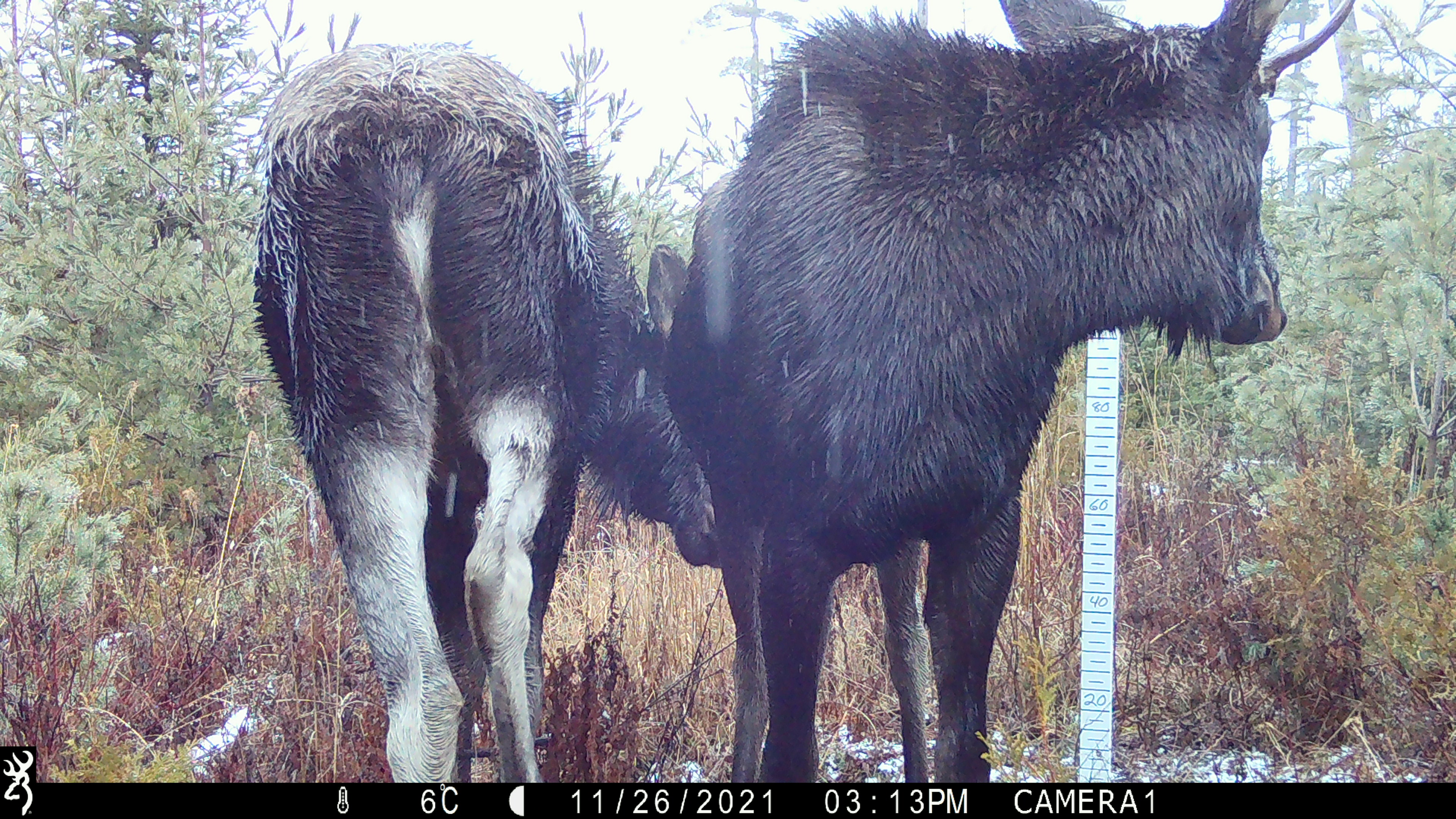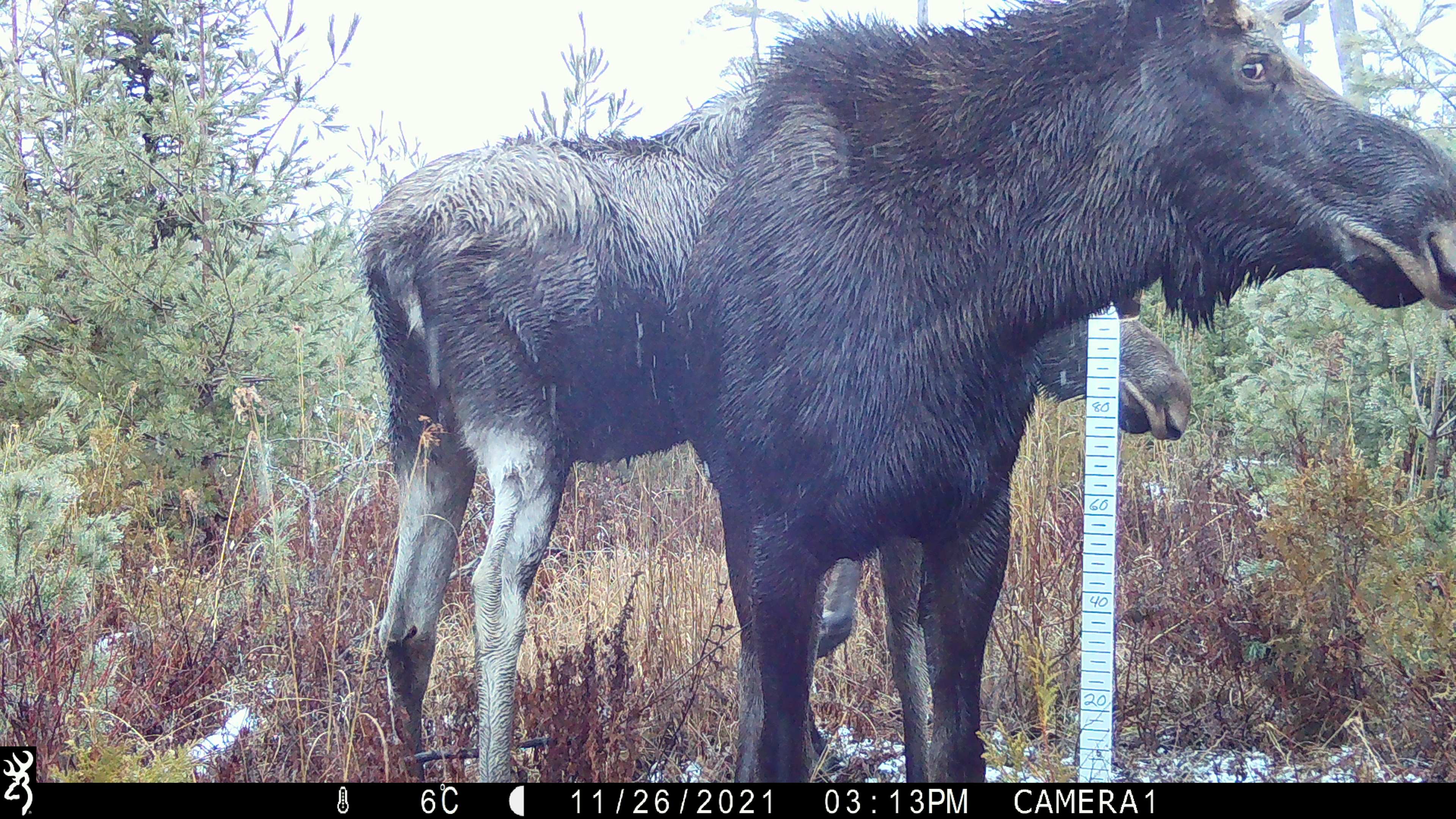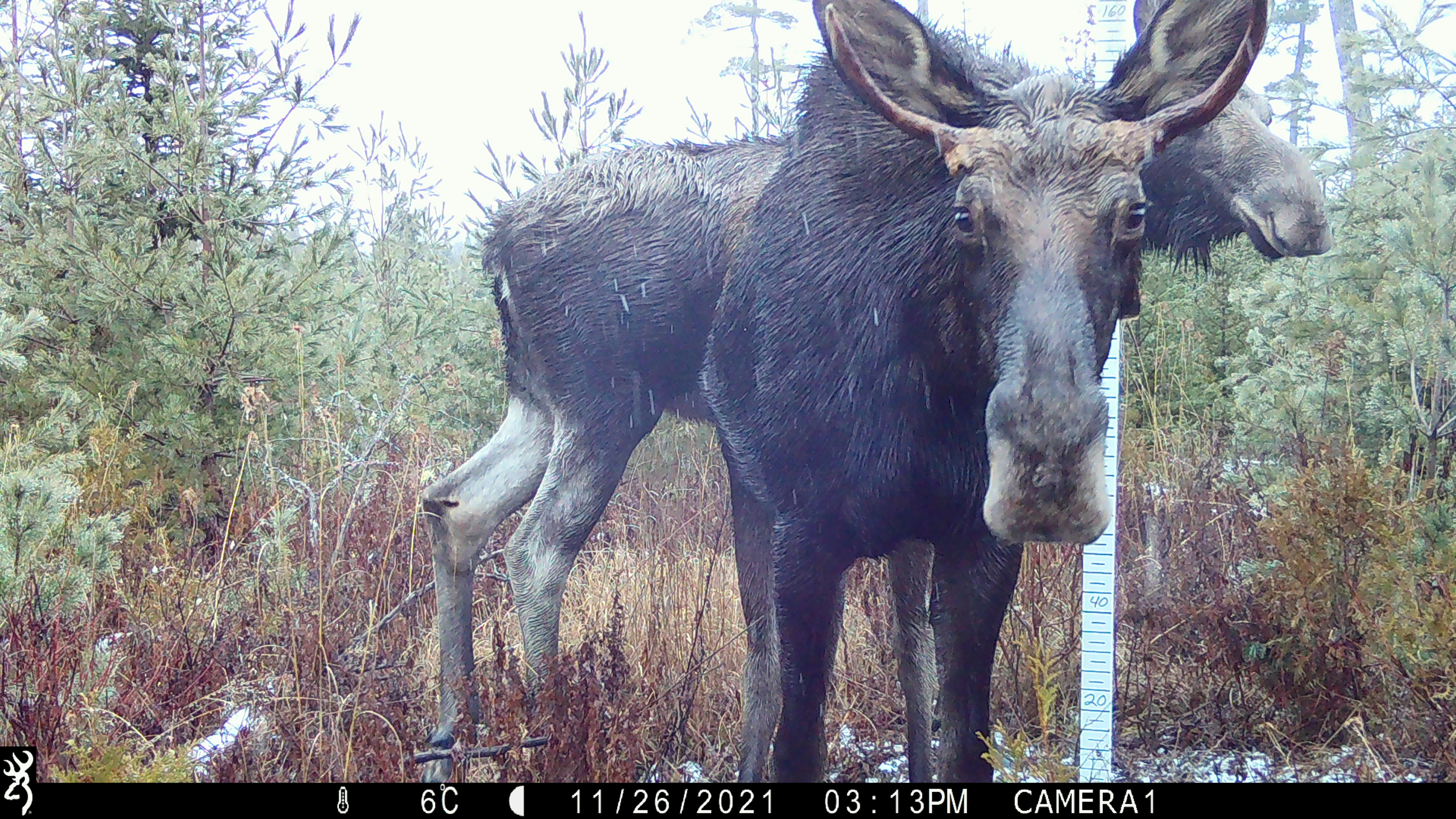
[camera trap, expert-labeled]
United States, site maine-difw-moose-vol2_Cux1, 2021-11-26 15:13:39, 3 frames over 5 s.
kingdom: Animalia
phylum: Chordata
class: Mammalia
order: Artiodactyla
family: Cervidae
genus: Alces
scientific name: Alces alces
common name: moose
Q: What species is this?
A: Moose (Alces alces).